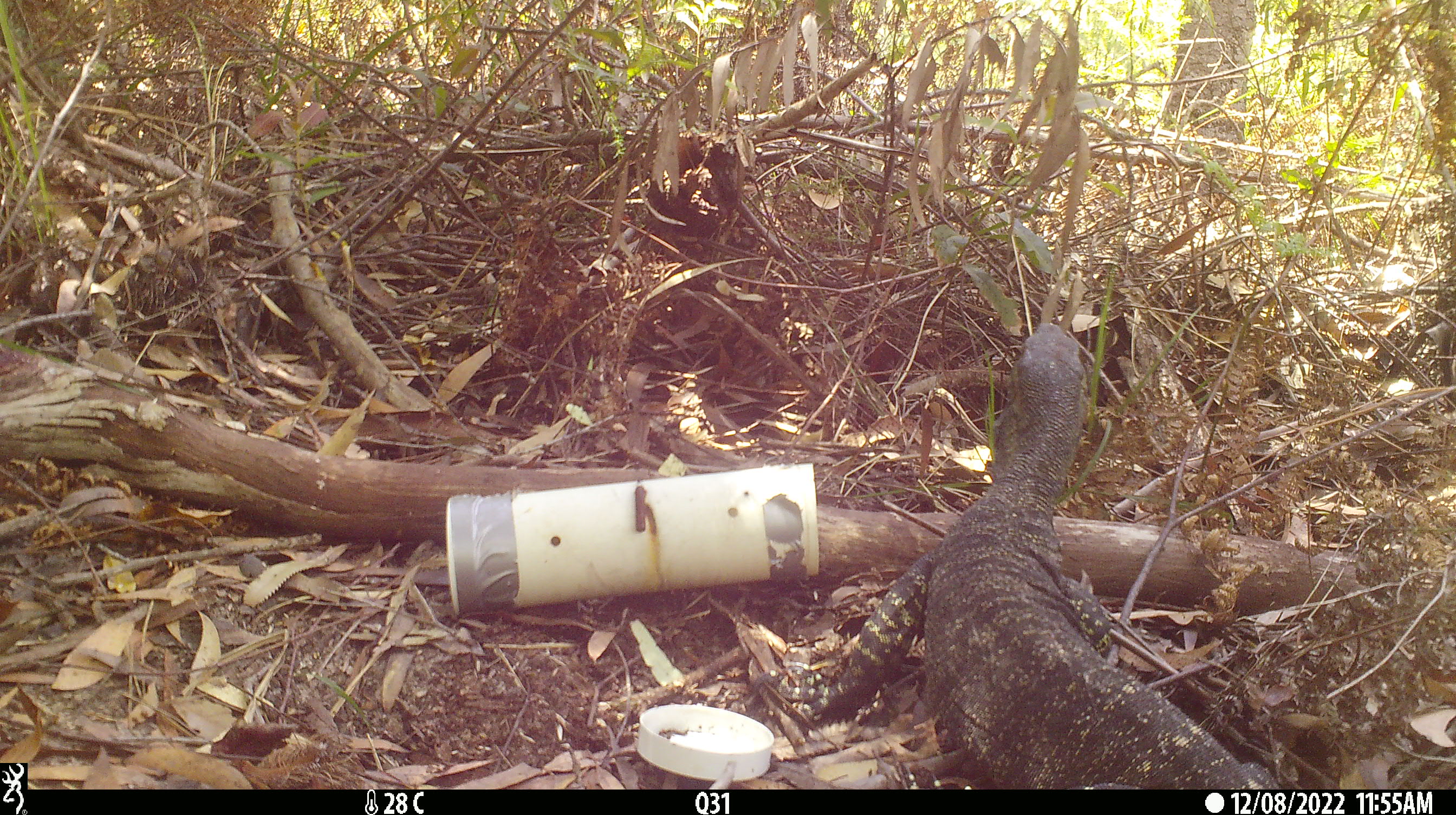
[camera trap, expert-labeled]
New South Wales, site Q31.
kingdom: Animalia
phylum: Chordata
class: Reptilia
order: Squamata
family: Varanidae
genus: Varanus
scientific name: Varanus varius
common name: lace monitor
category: goanna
Goanna (lace monitor) (Varanus varius).